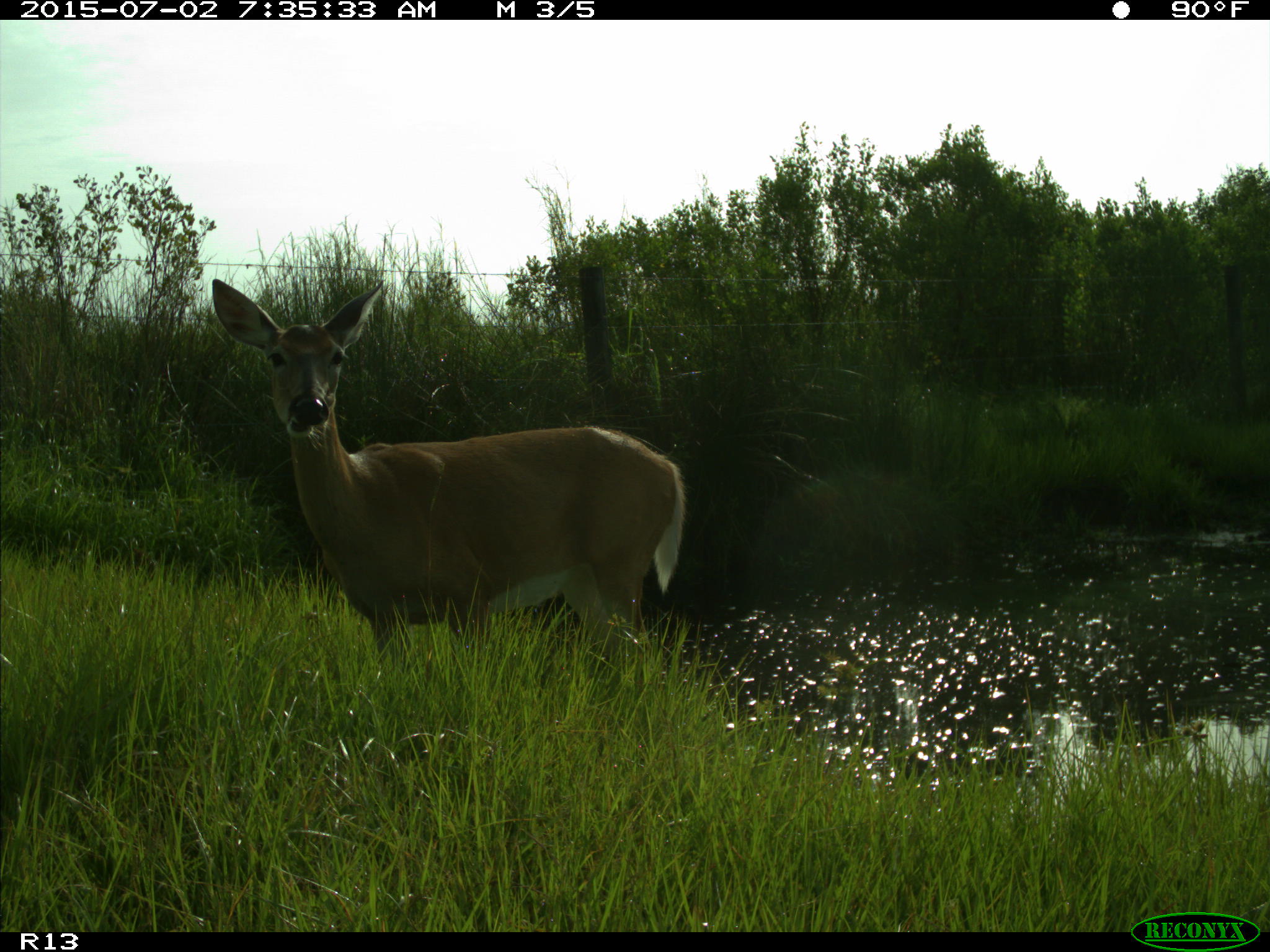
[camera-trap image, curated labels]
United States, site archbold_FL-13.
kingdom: Animalia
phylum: Chordata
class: Mammalia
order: Artiodactyla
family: Cervidae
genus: Odocoileus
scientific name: Odocoileus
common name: deer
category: unidentified deer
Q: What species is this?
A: Unidentified deer (deer) (Odocoileus).